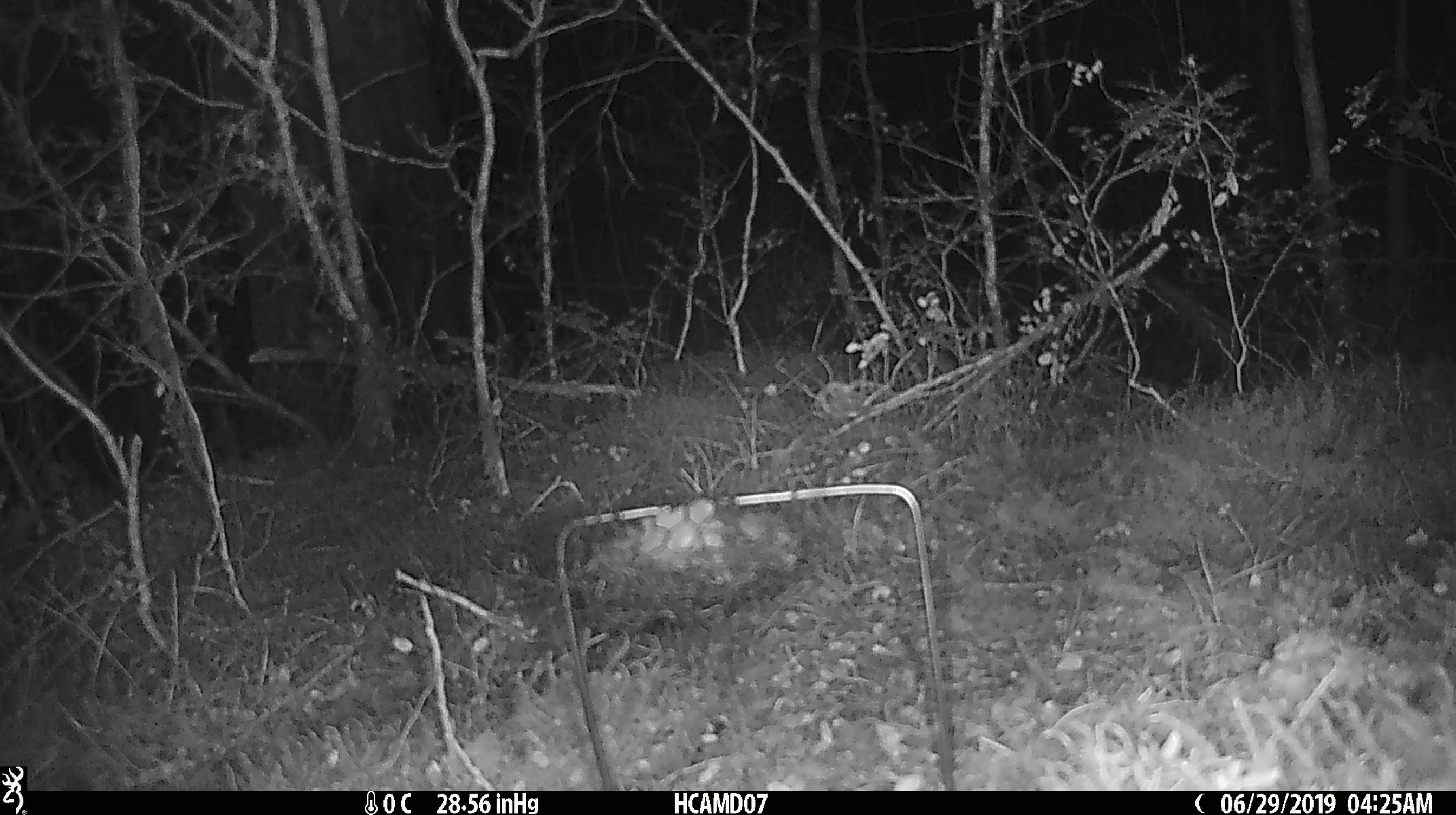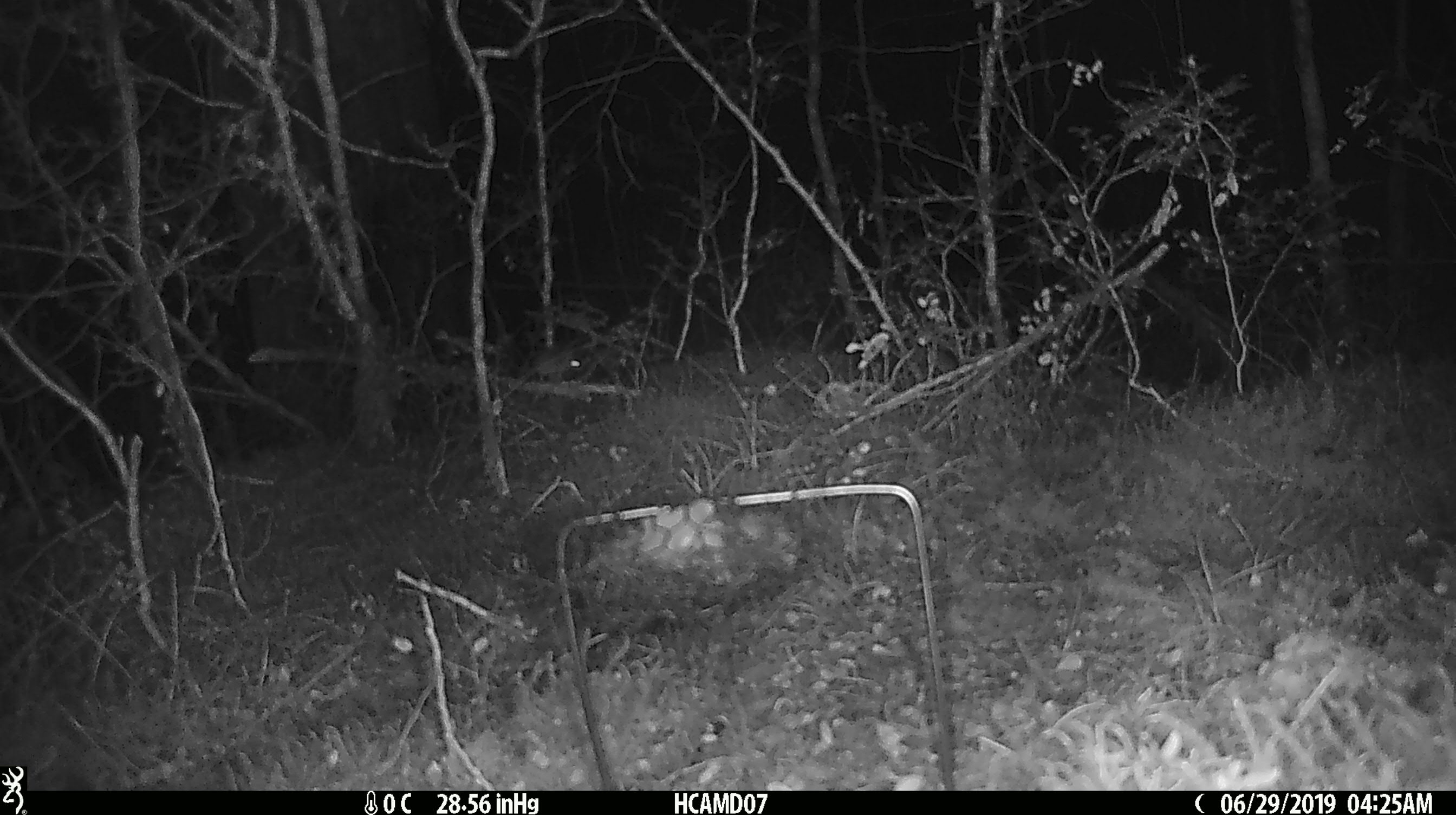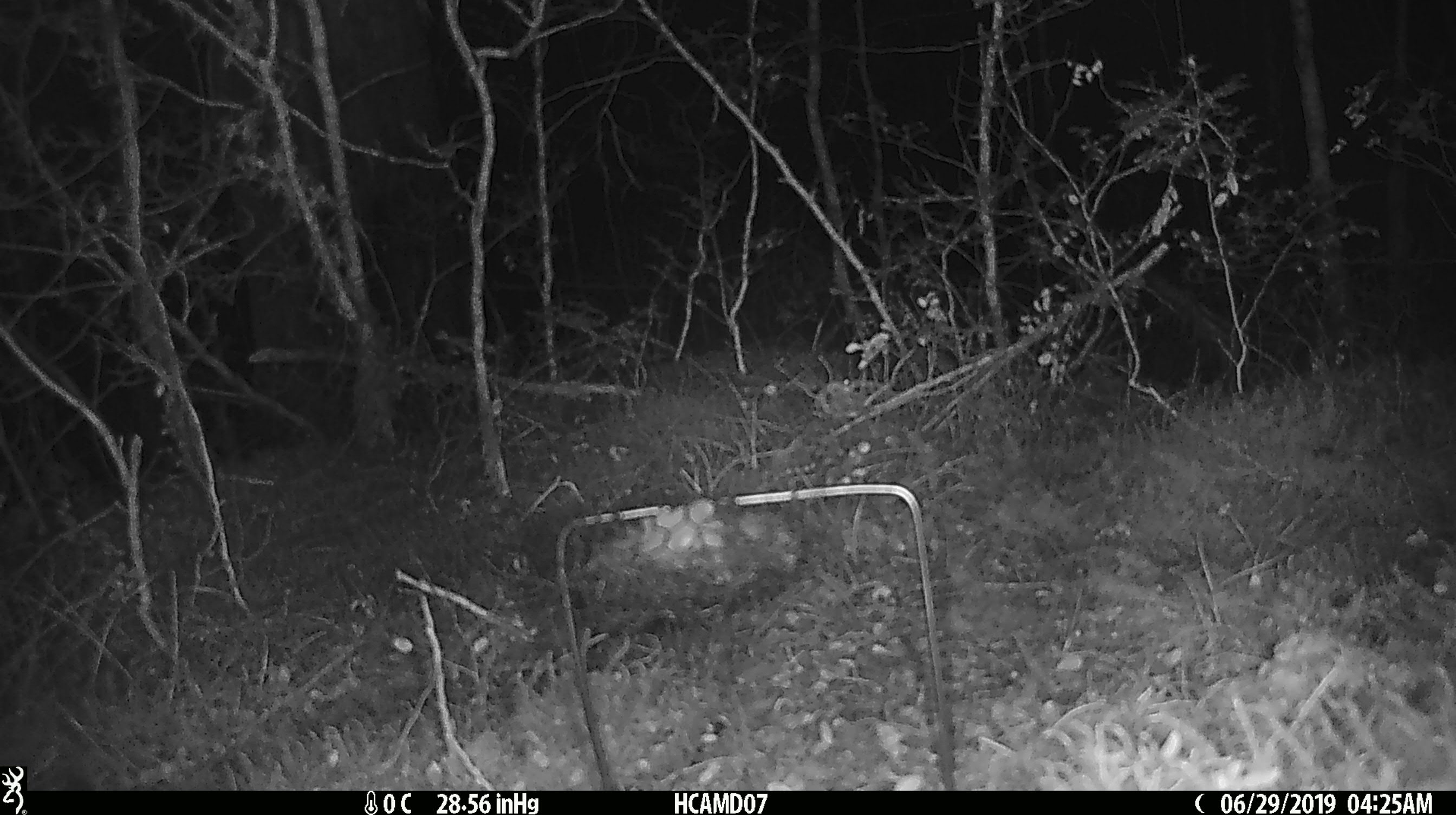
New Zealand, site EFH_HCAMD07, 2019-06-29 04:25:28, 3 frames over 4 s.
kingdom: Animalia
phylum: Chordata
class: Mammalia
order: Rodentia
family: Muridae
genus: Mus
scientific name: Mus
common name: mouse